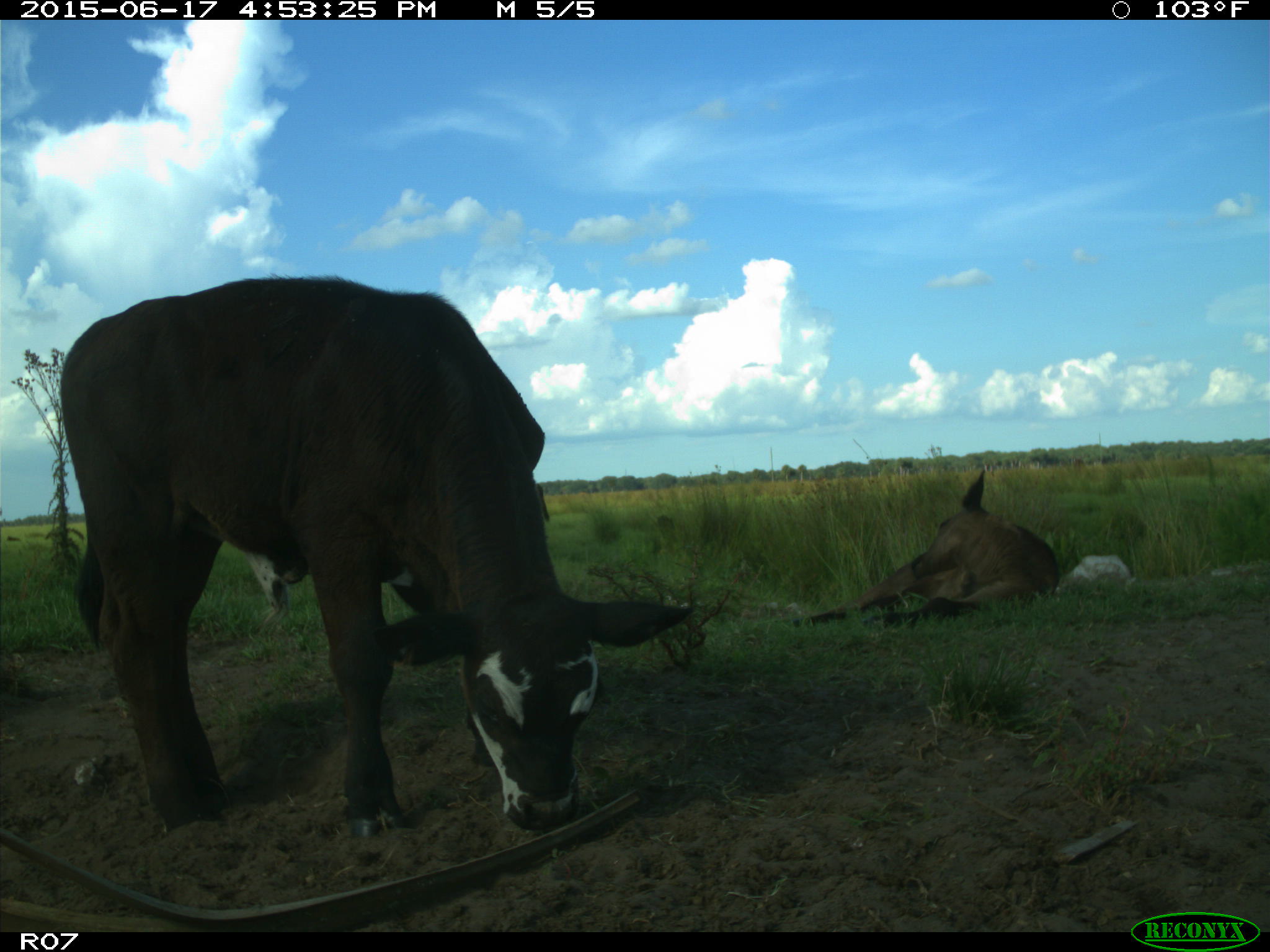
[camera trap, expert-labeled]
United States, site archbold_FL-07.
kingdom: Animalia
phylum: Chordata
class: Mammalia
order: Artiodactyla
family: Bovidae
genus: Bos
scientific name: Bos taurus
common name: domestic cow